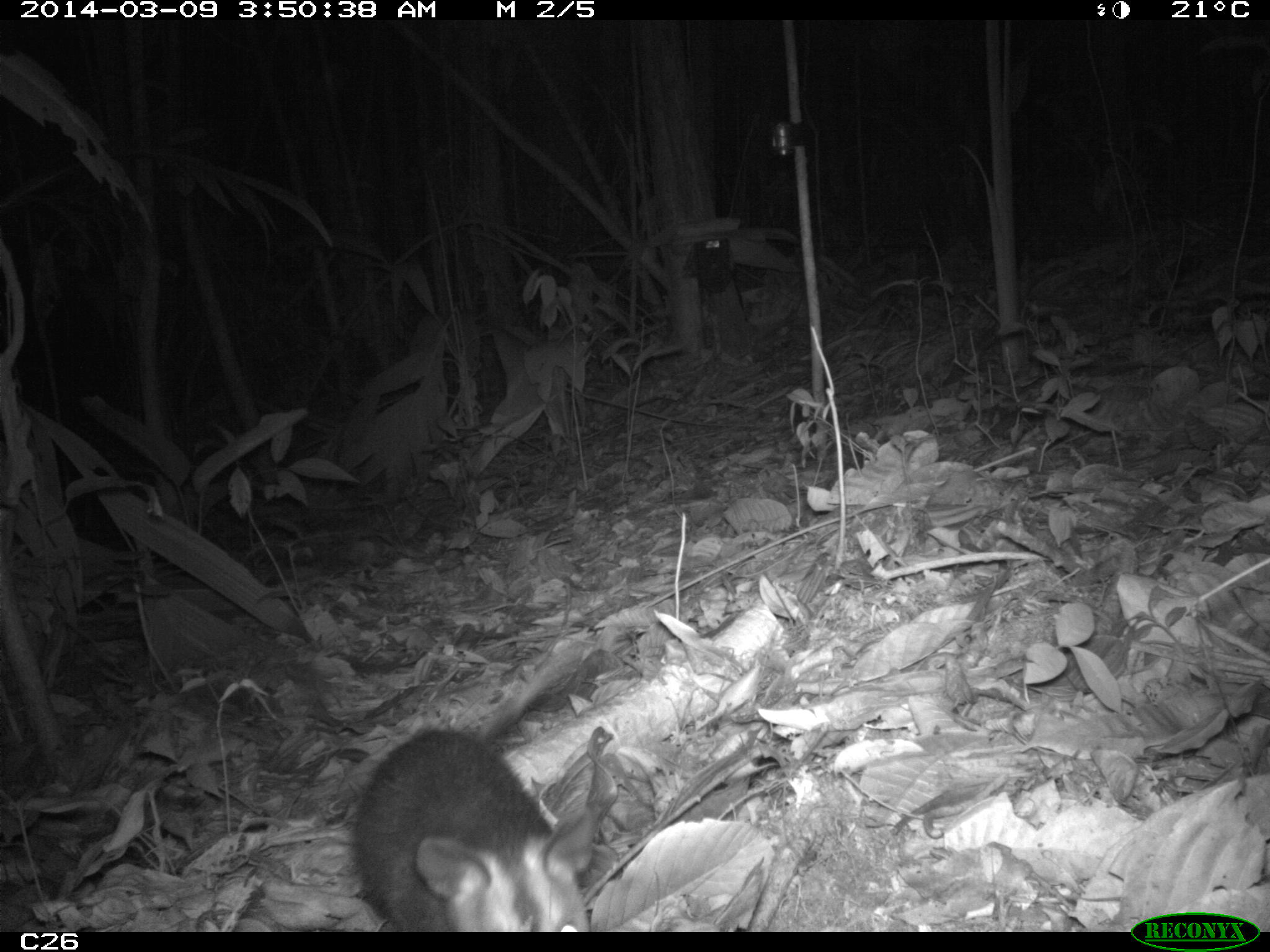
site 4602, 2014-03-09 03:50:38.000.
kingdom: Animalia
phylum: Chordata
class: Mammalia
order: Didelphimorphia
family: Didelphidae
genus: Didelphis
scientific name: Didelphis imperfecta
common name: guianan white-eared opossum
Didelphis imperfecta (guianan white-eared opossum), count 1, age adult, sex female.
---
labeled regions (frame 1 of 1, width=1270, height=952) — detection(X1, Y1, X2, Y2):
didelphis imperfecta: detection(349, 725, 595, 932)